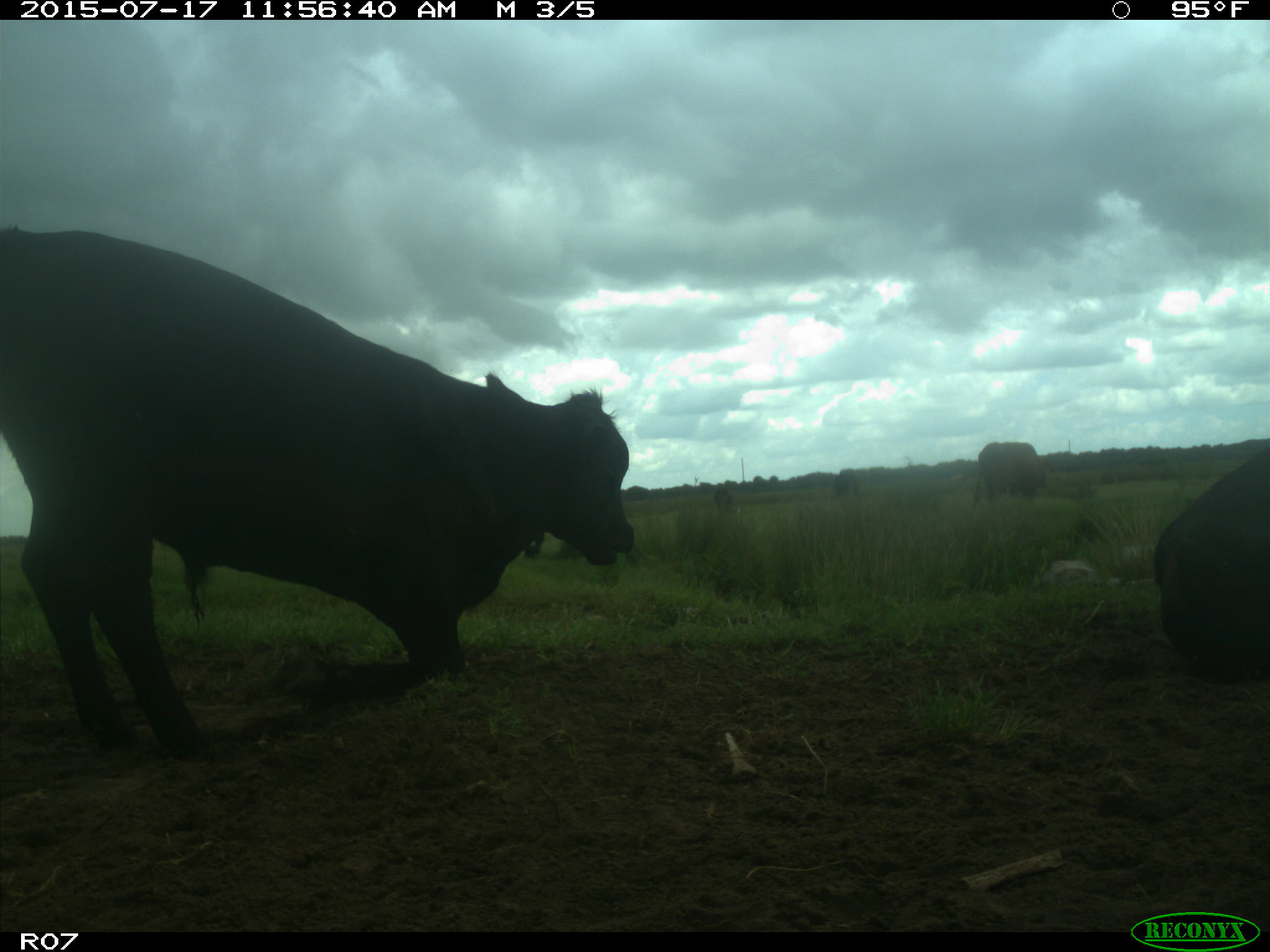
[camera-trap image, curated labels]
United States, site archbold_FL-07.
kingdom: Animalia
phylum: Chordata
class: Mammalia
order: Artiodactyla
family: Bovidae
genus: Bos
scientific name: Bos taurus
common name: domestic cow